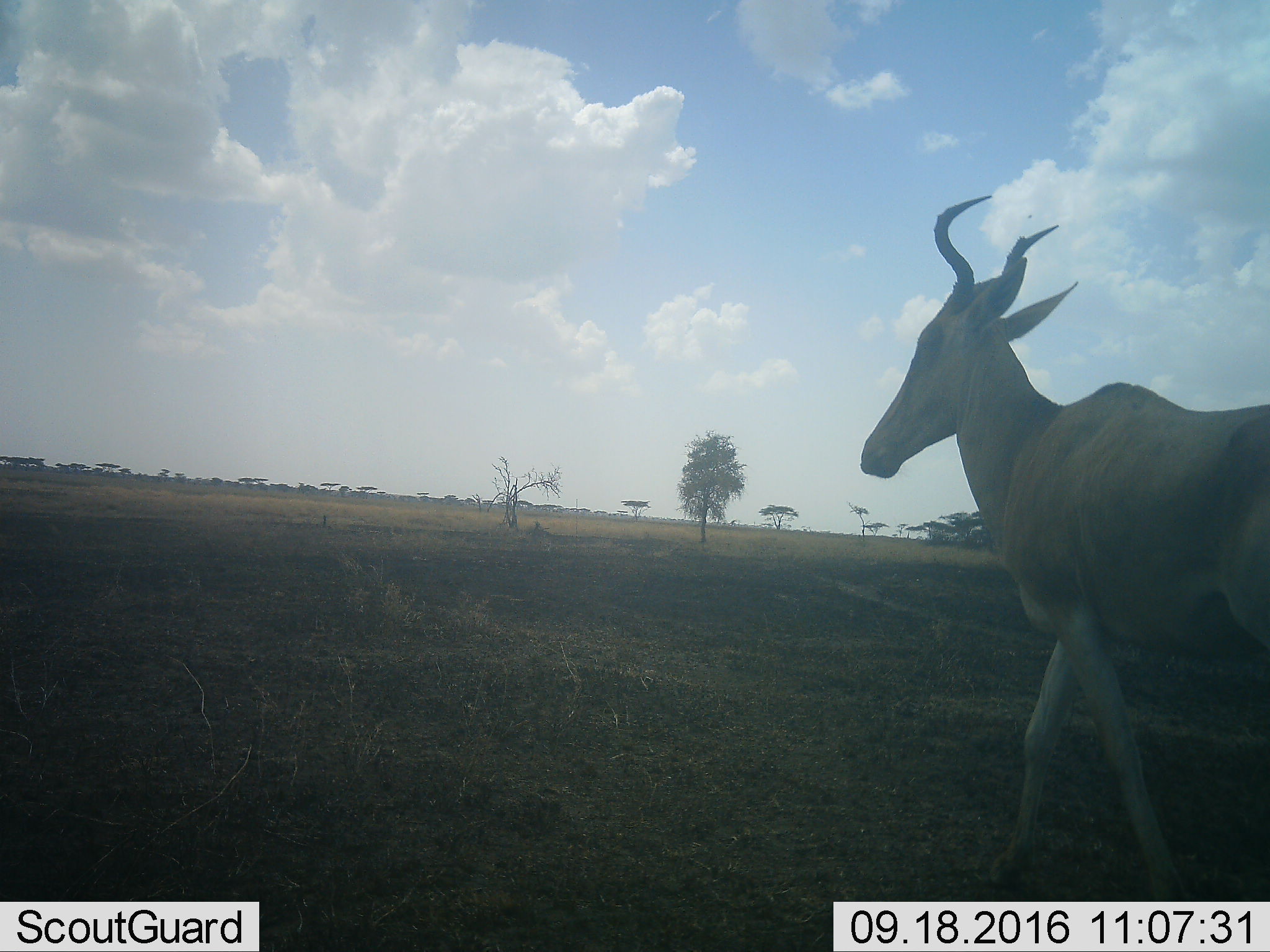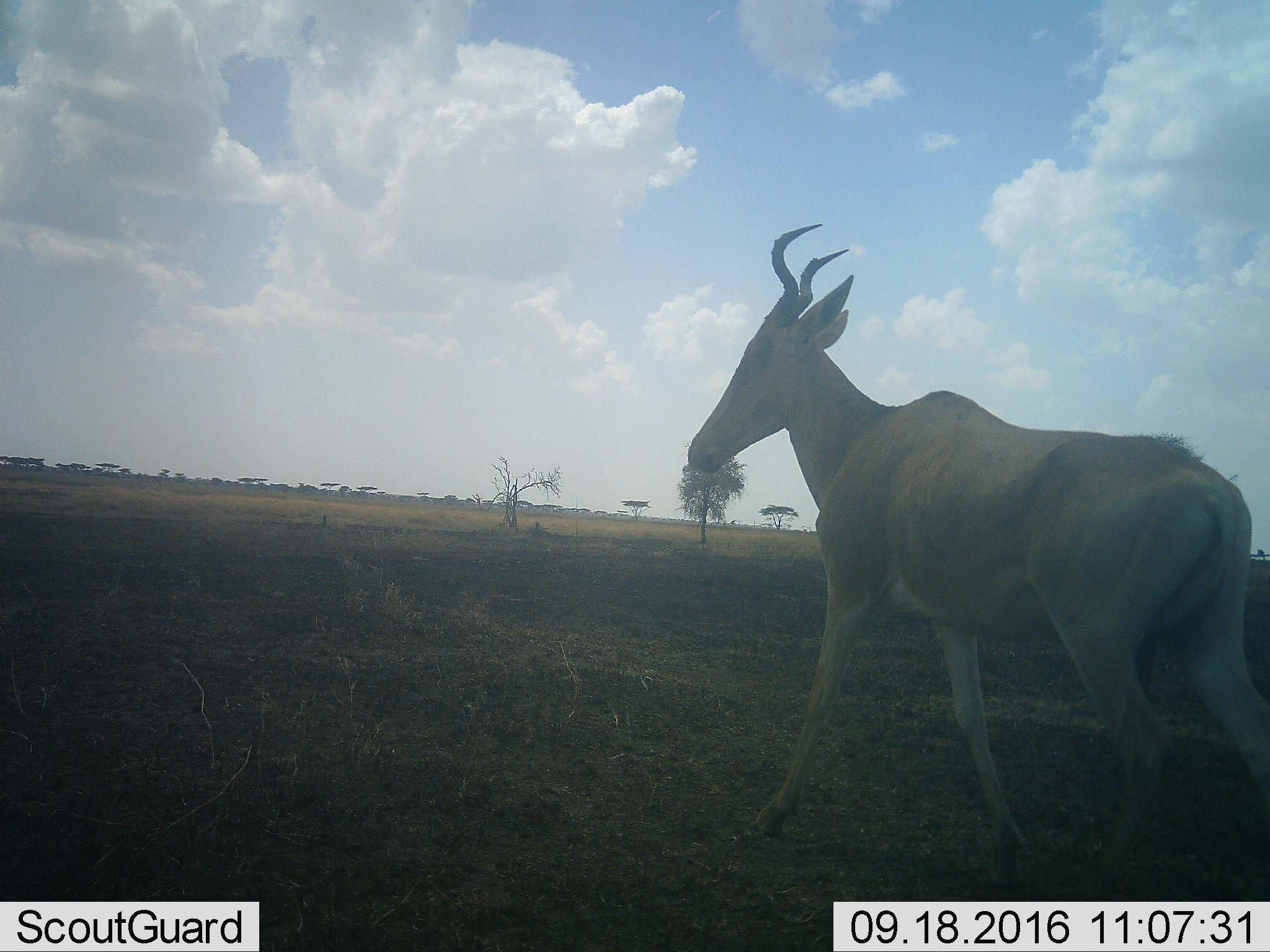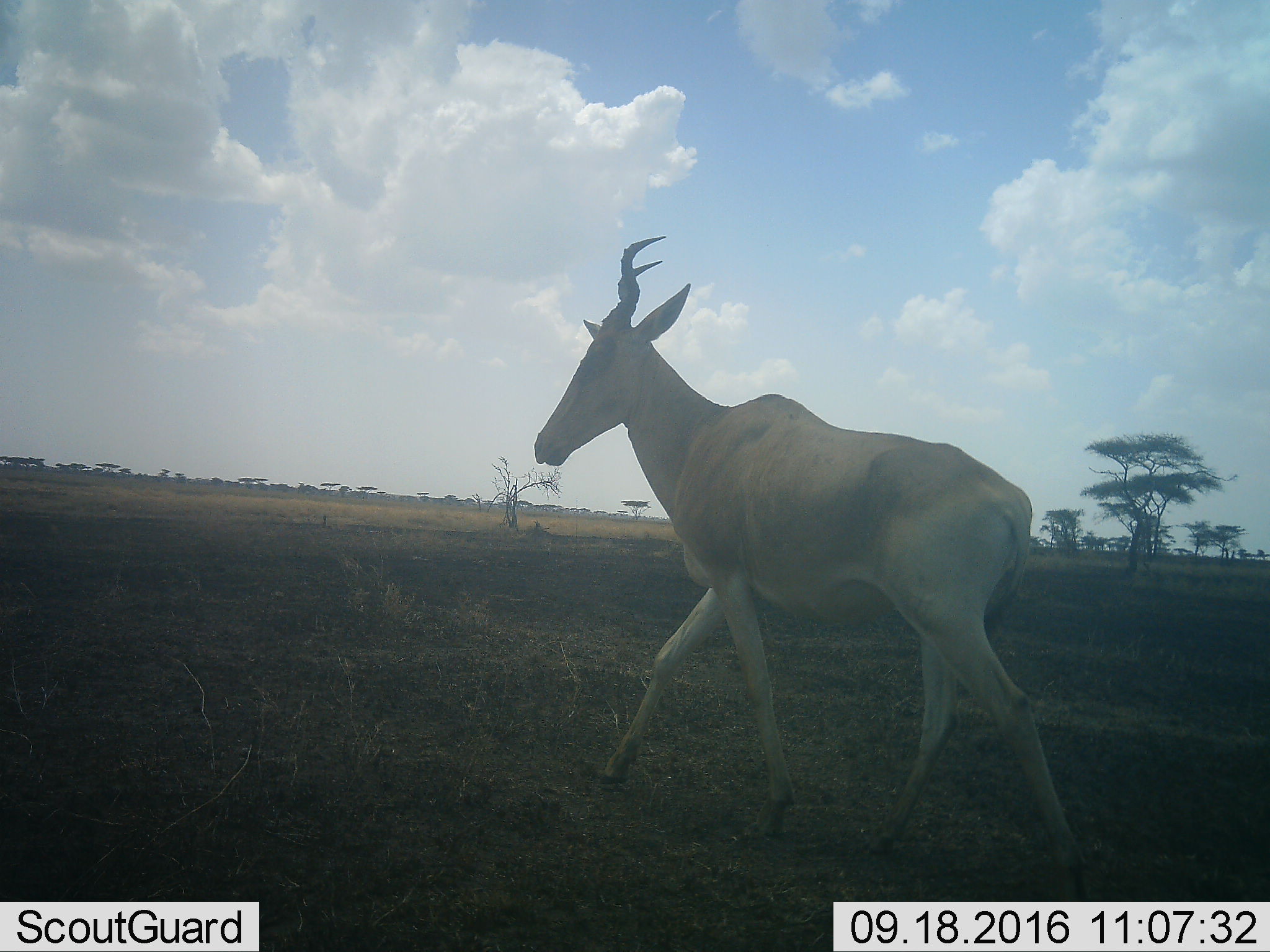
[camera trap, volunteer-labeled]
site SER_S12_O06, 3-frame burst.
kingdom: Animalia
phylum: Chordata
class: Mammalia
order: Artiodactyla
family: Bovidae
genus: Alcelaphus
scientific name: Alcelaphus buselaphus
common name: hartebeest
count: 1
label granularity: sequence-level